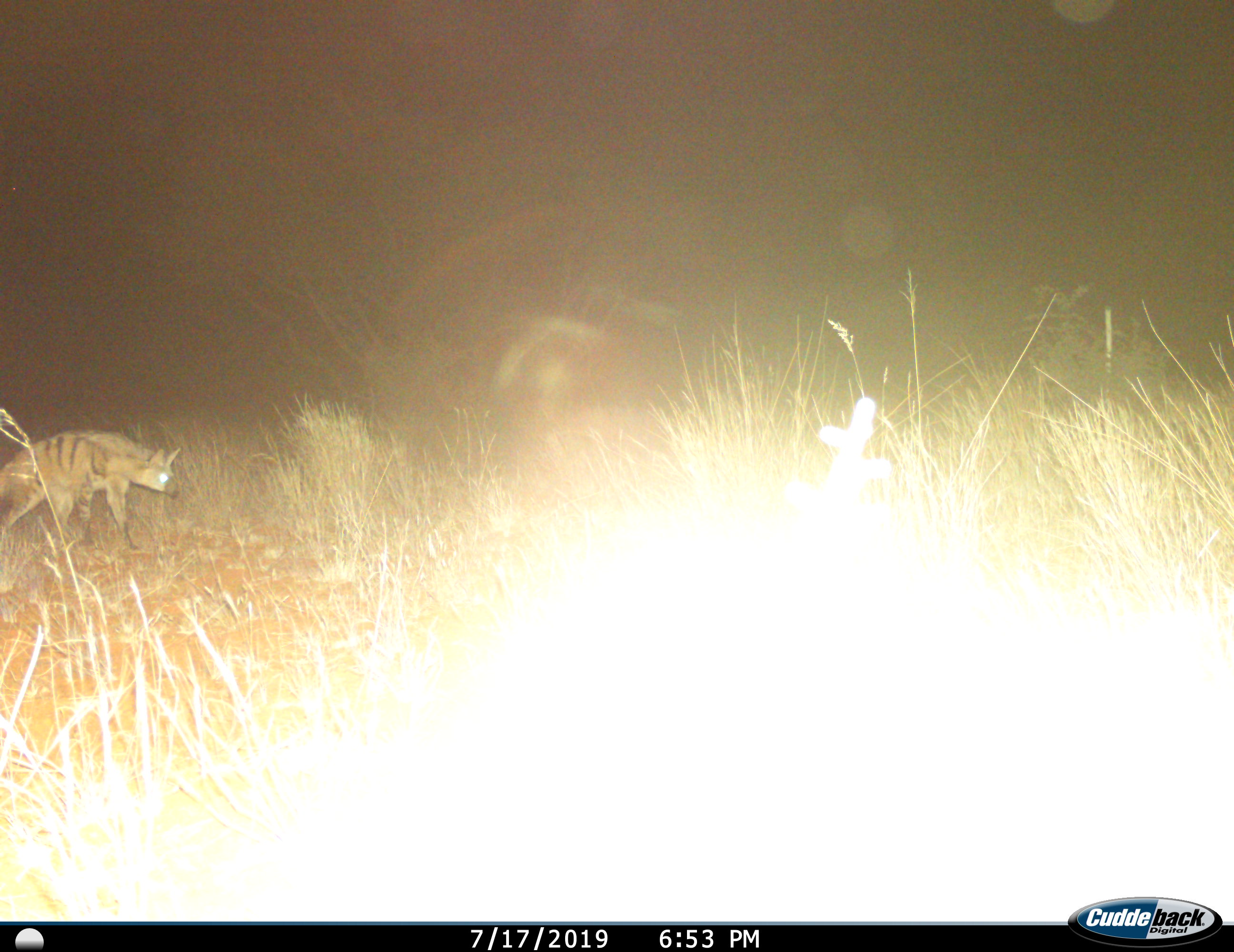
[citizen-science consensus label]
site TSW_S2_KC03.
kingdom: Animalia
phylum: Chordata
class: Mammalia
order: Carnivora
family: Hyaenidae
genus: Proteles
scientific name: Proteles cristatus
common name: aardwolf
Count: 1.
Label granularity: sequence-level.